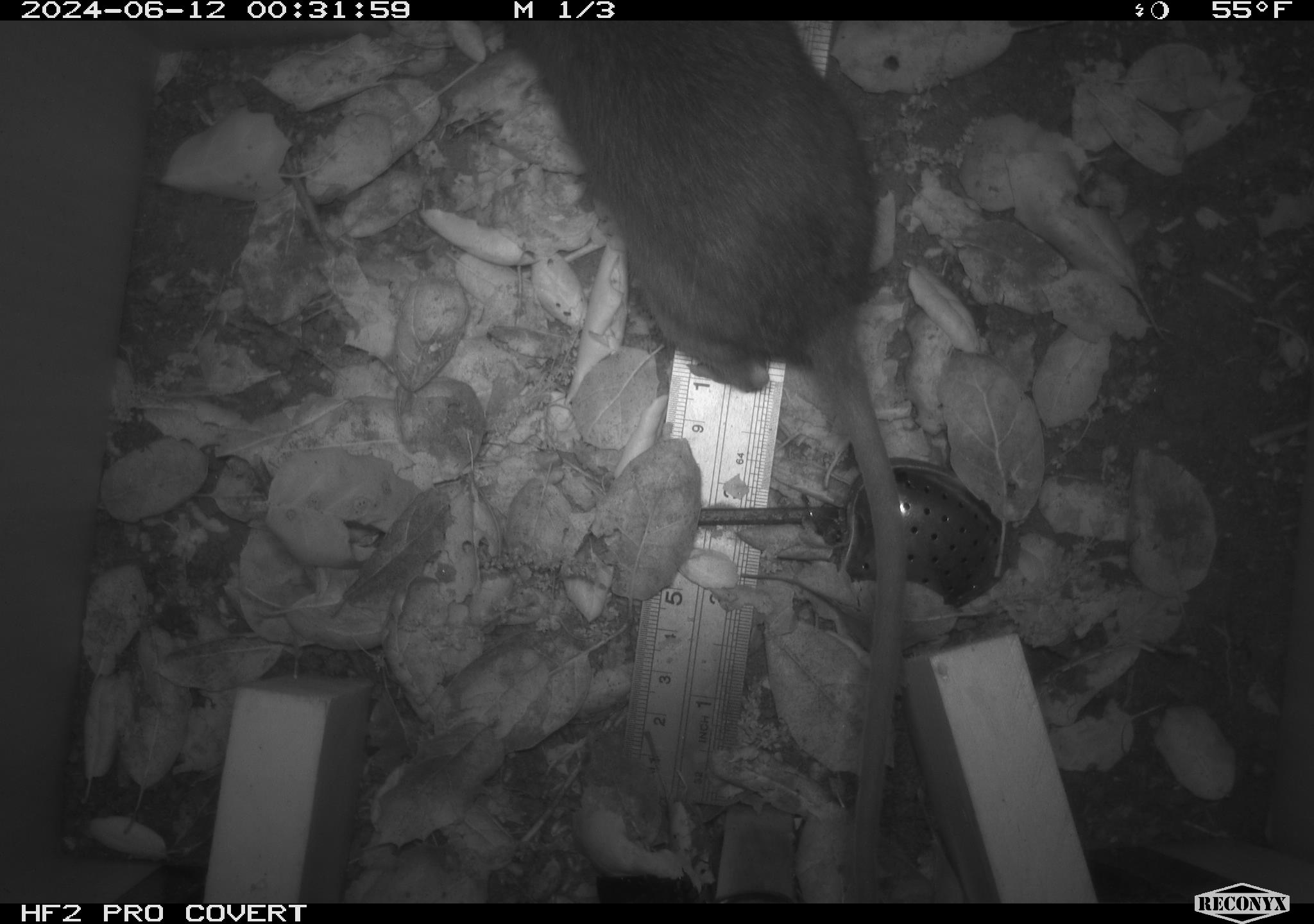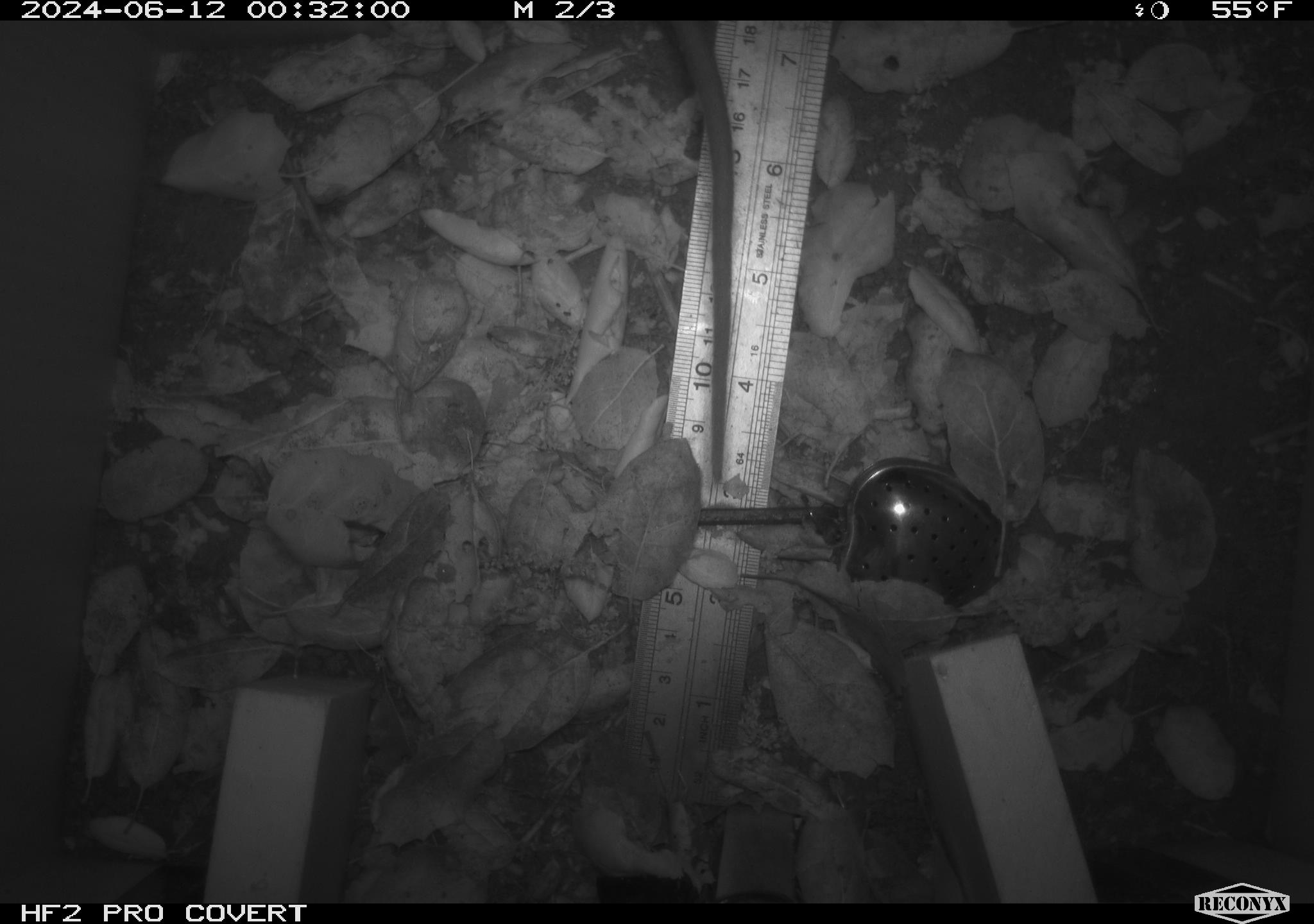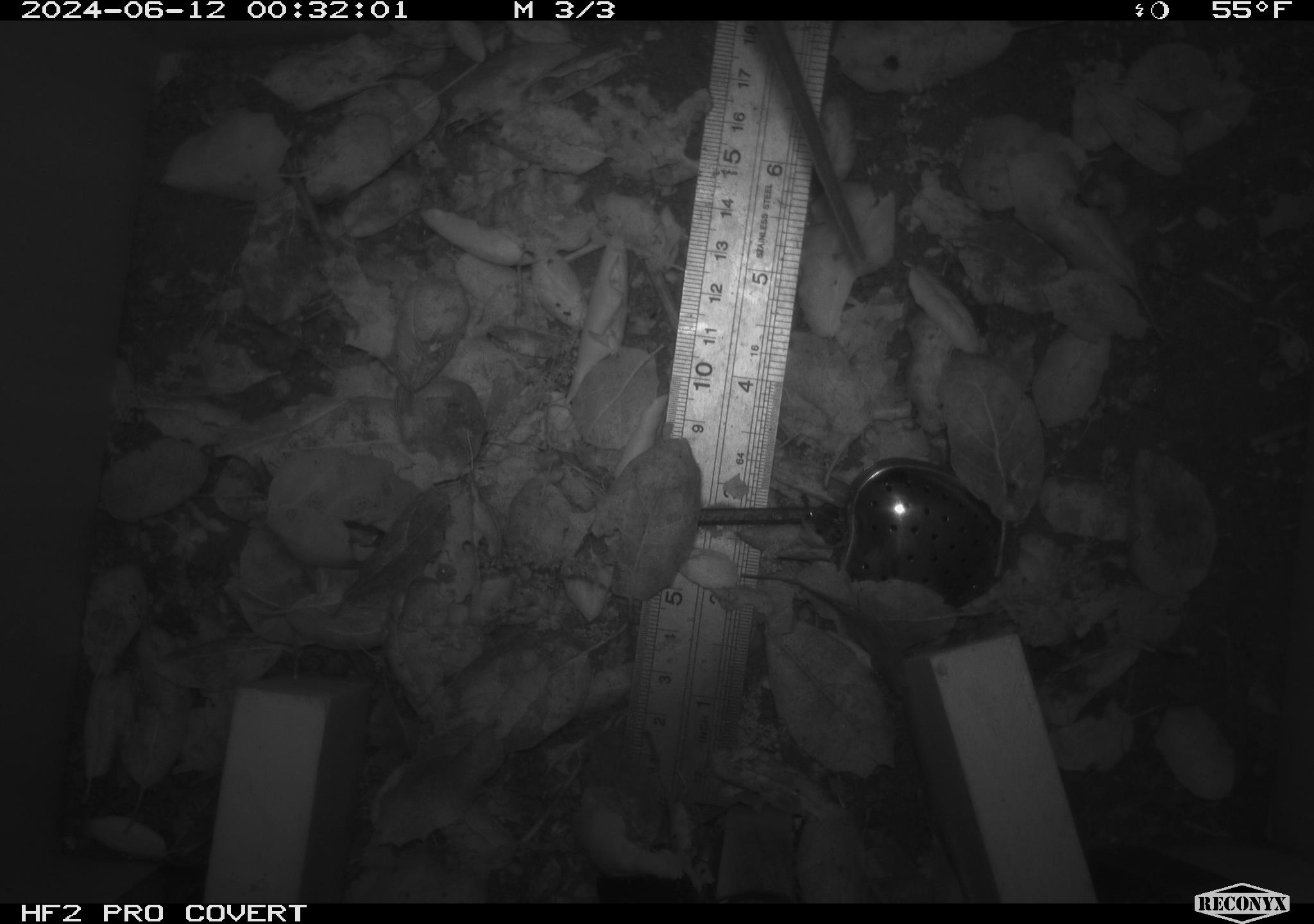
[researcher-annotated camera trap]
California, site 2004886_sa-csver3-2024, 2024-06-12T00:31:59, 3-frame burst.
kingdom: Animalia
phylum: Chordata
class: Mammalia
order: Rodentia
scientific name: Rodentia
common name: rodent